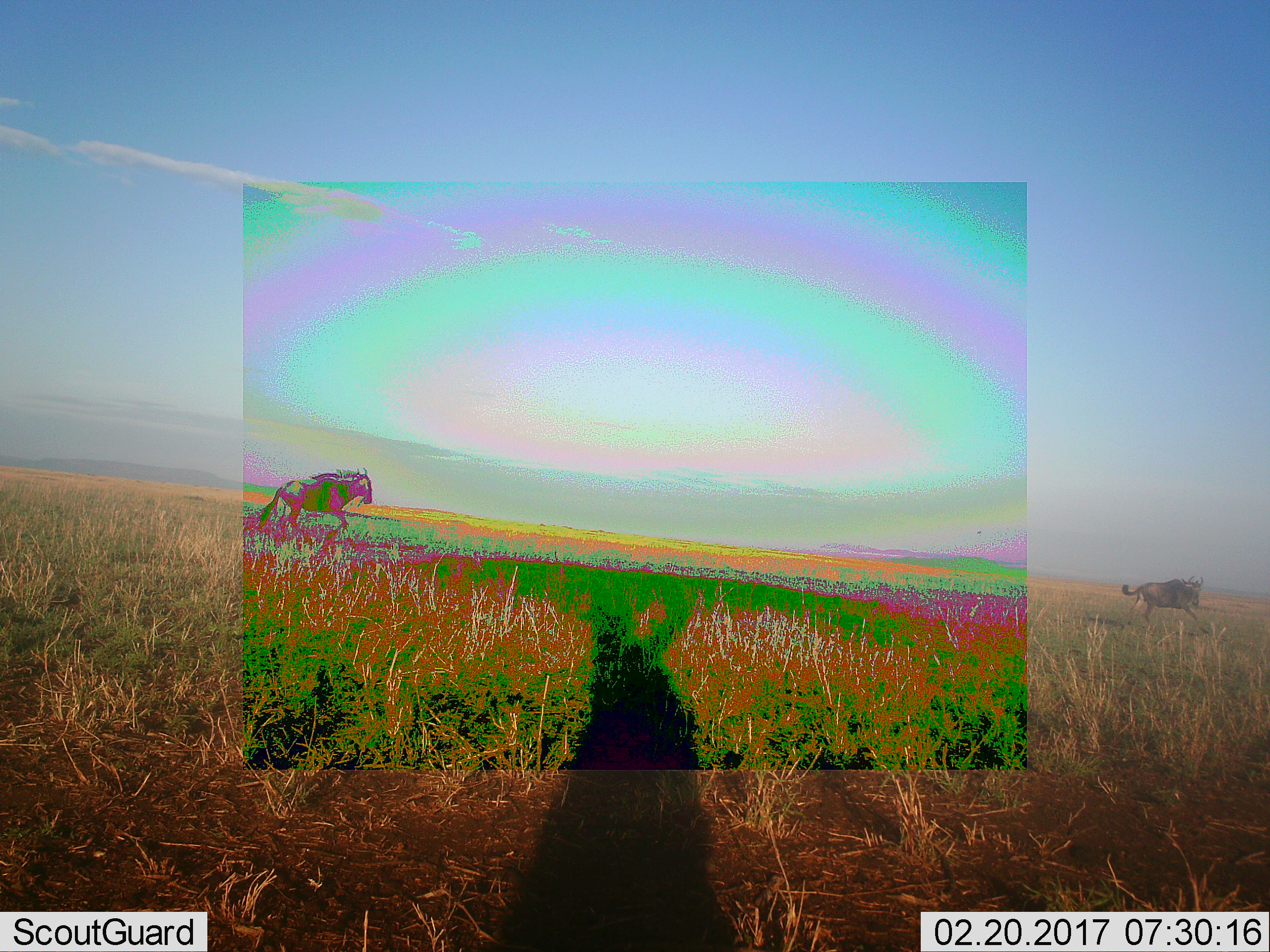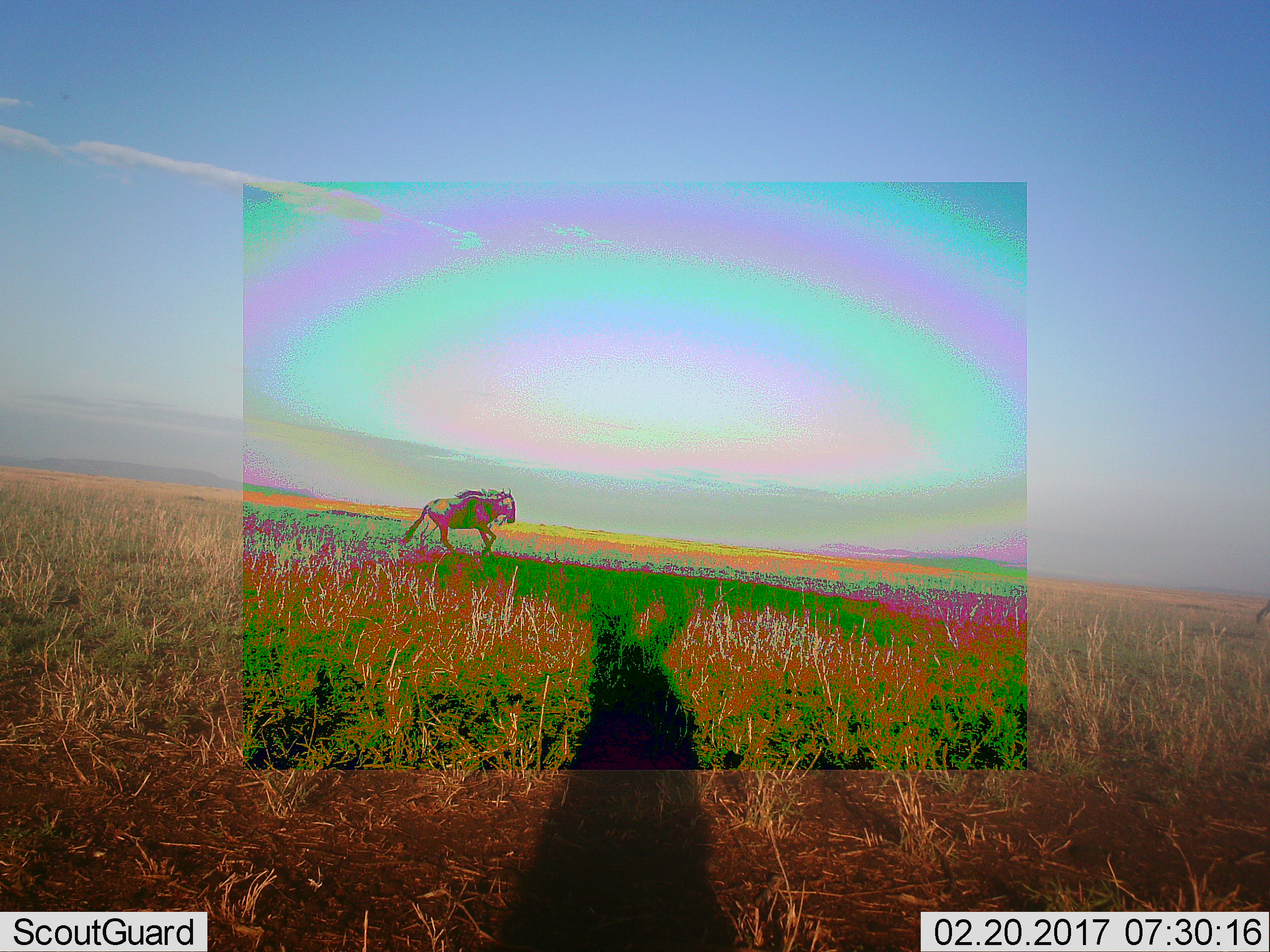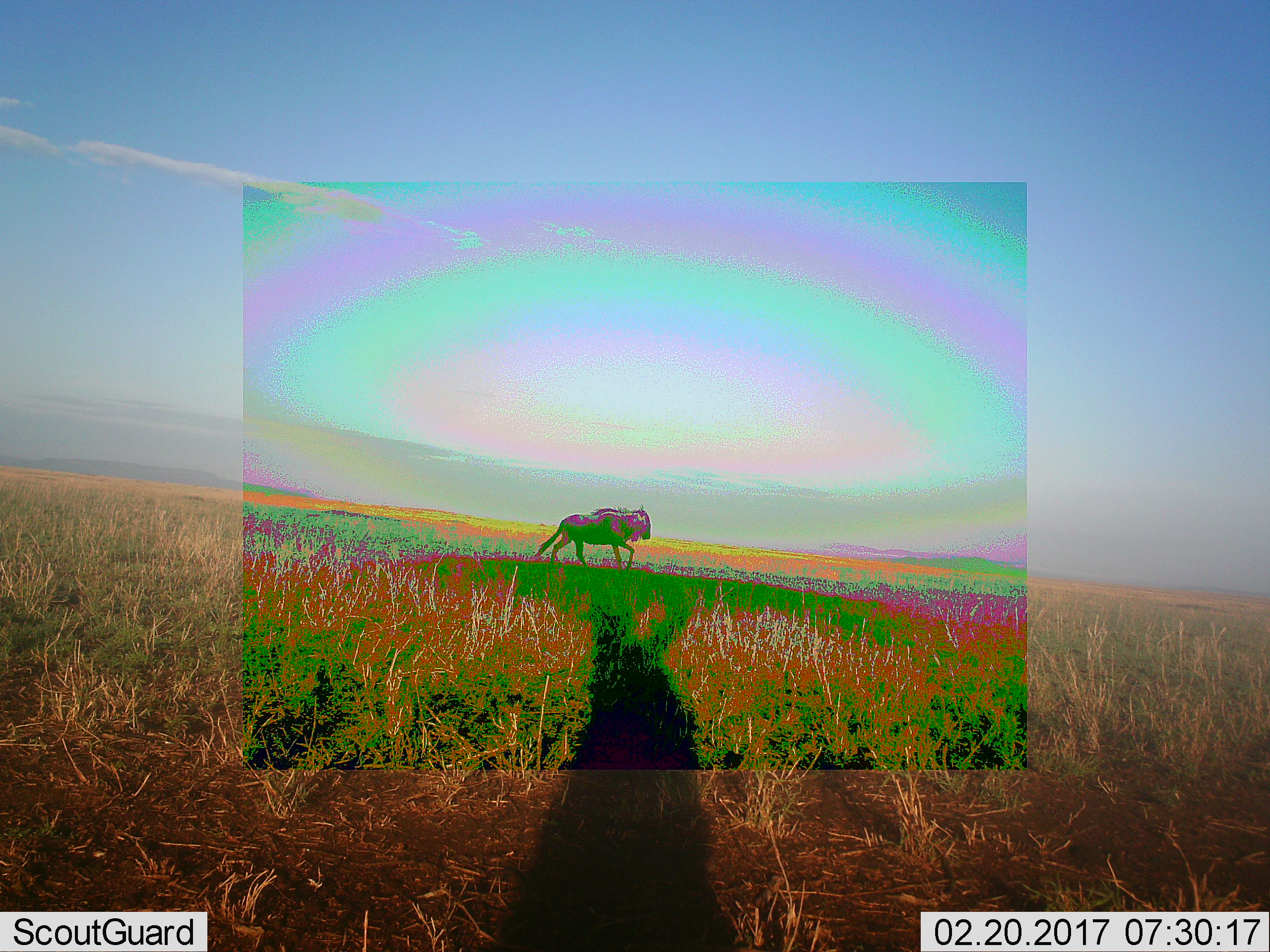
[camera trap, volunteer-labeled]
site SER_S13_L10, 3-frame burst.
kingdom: Animalia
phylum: Chordata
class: Mammalia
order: Artiodactyla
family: Bovidae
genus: Connochaetes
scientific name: Connochaetes taurinus taurinus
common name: blue wildebeest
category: wildebeestblue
Wildebeestblue (blue wildebeest) (Connochaetes taurinus taurinus), count 2. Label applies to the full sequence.